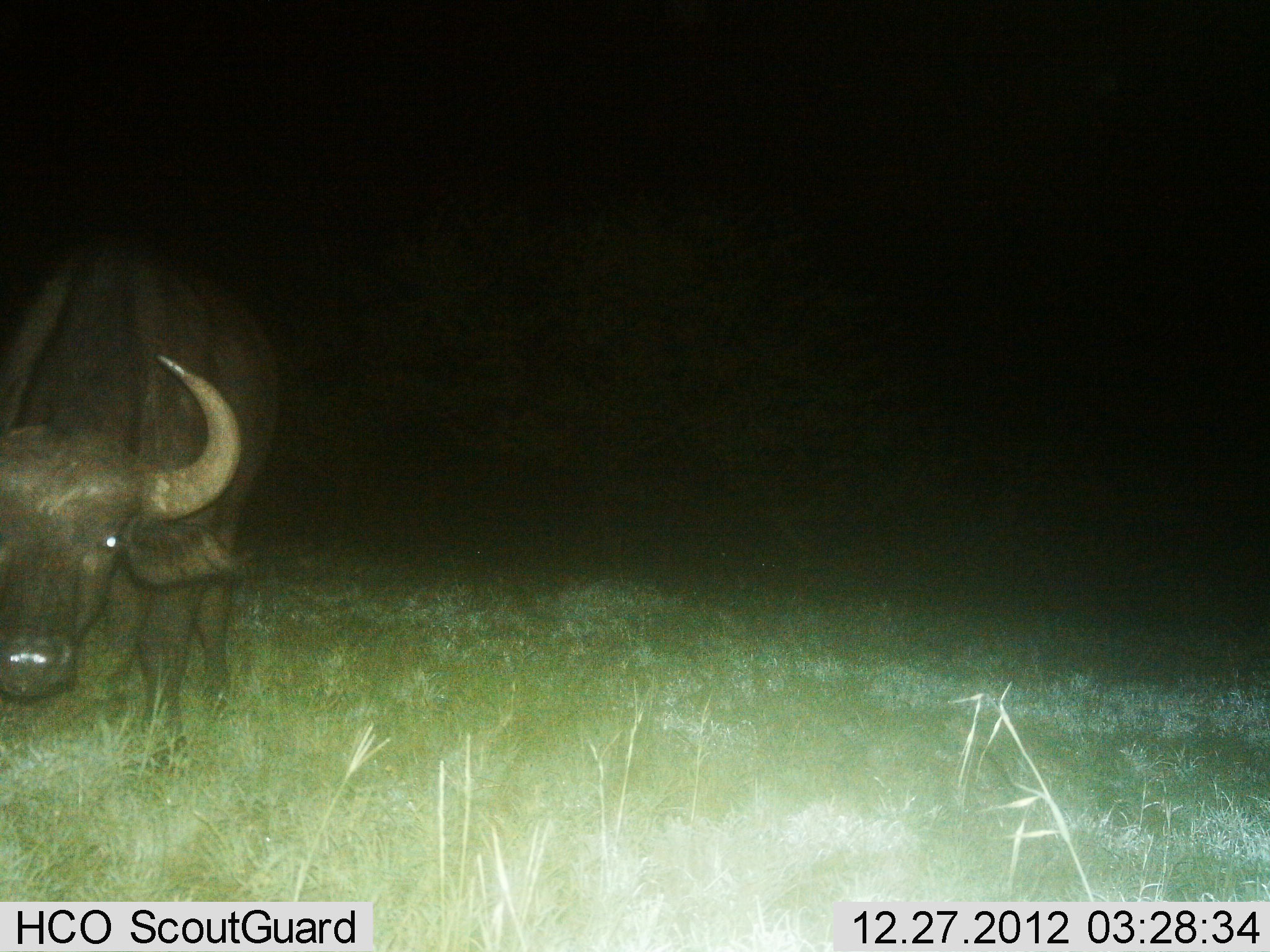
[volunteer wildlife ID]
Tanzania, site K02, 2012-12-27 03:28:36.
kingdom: Animalia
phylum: Chordata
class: Mammalia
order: Artiodactyla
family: Bovidae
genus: Syncerus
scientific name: Syncerus caffer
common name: cape buffalo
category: buffalo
Buffalo (cape buffalo) (Syncerus caffer), count 1. Behavior (volunteer vote fractions): standing 89%, resting 0%, moving 7%, interacting 7%. Young present (vote fraction): 0%. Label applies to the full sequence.